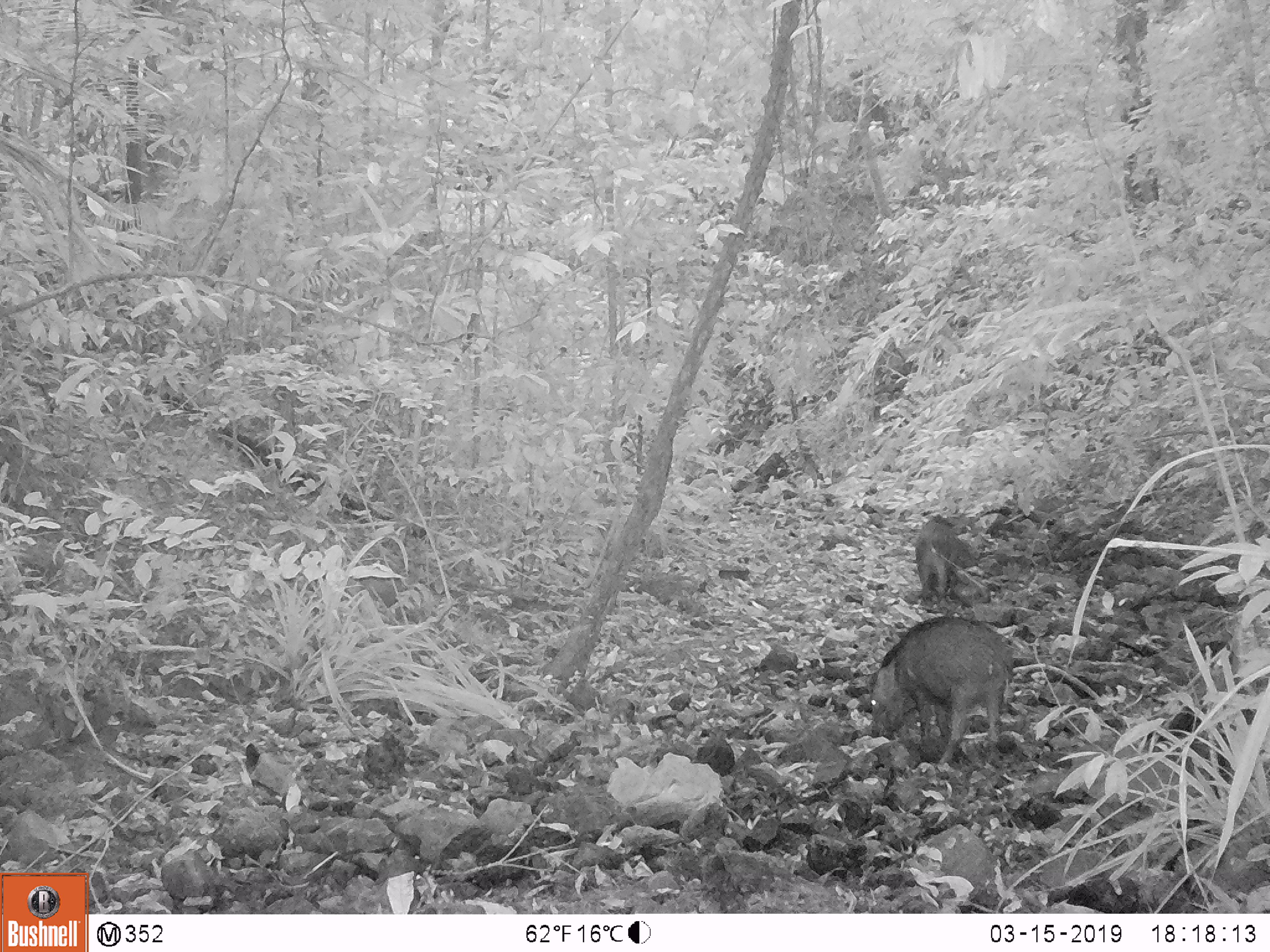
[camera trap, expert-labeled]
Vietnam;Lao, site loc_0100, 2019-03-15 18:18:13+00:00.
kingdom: Animalia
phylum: Chordata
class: Mammalia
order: Artiodactyla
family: Suidae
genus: Sus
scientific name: Sus scrofa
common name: eurasian wild pig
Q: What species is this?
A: Eurasian wild pig (Sus scrofa).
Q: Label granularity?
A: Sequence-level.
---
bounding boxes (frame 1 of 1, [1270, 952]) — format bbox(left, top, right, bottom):
eurasian wild pig: bbox(868, 615, 1015, 766); bbox(914, 513, 973, 610)